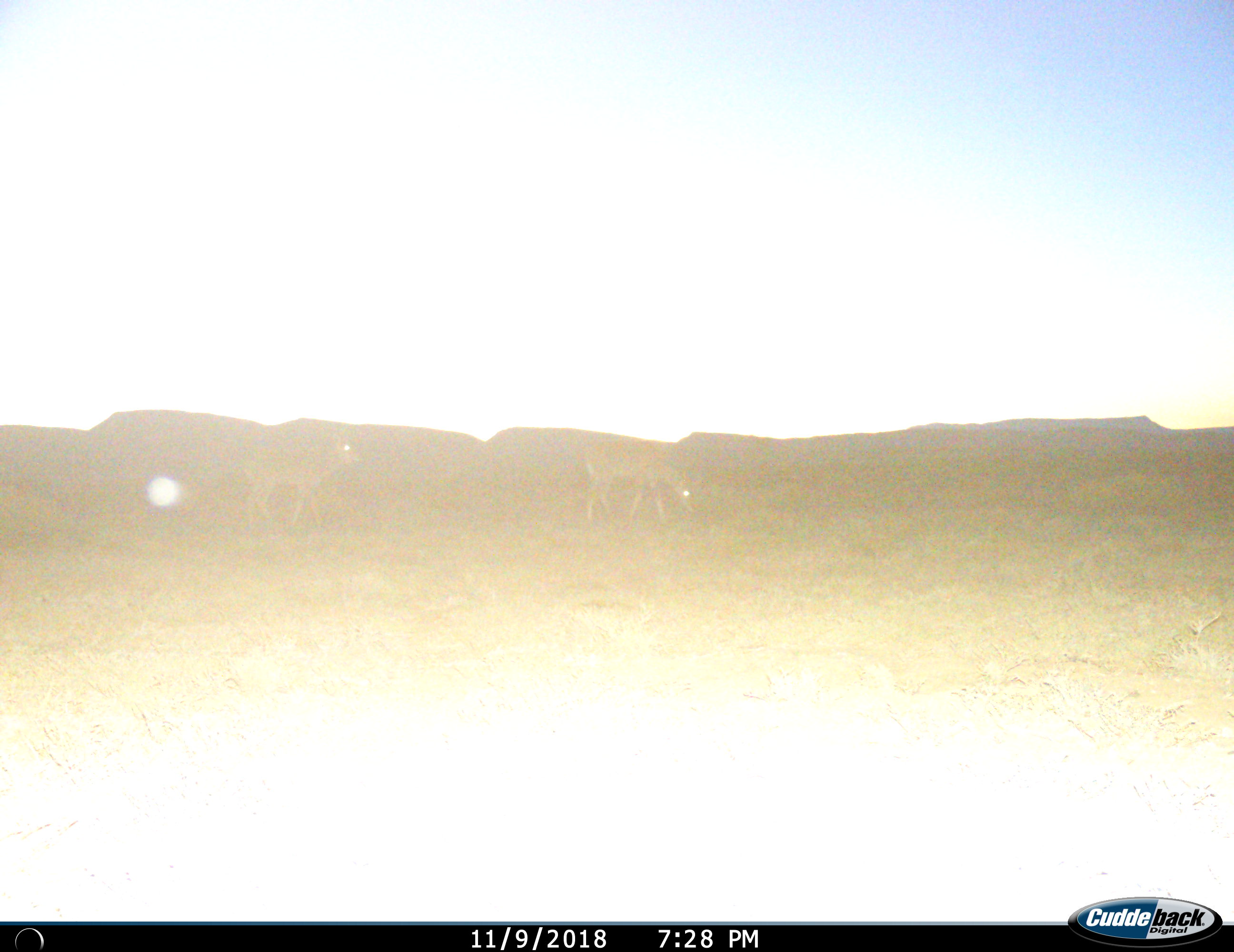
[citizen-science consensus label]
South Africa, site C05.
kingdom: Animalia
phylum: Chordata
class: Mammalia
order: Artiodactyla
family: Bovidae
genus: Tragelaphus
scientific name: Tragelaphus strepsiceros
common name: greater kudu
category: kudu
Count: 2.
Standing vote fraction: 40%.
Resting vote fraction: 0%.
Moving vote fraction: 40%.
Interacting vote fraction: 0%.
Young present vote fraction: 0%.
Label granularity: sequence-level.